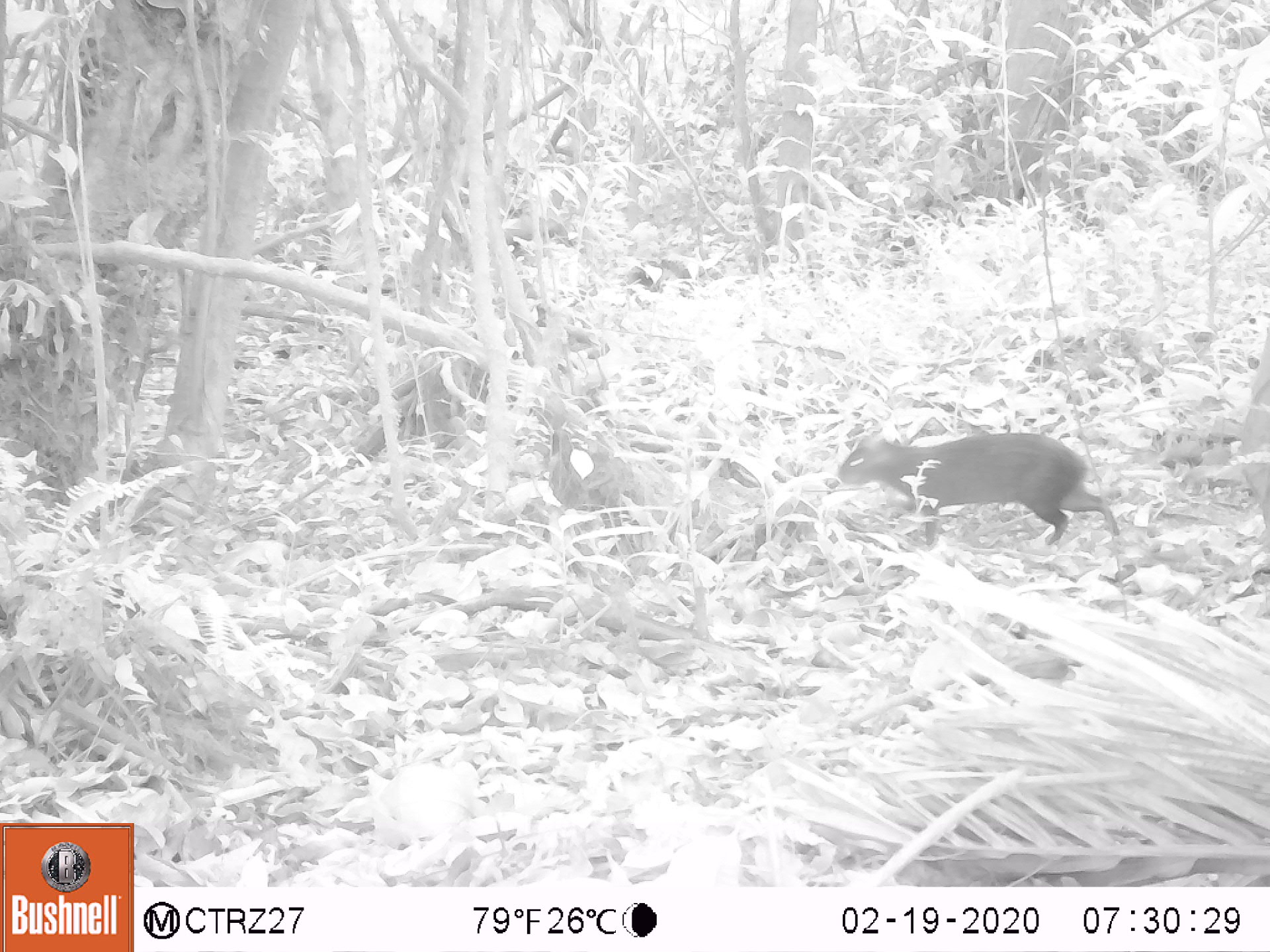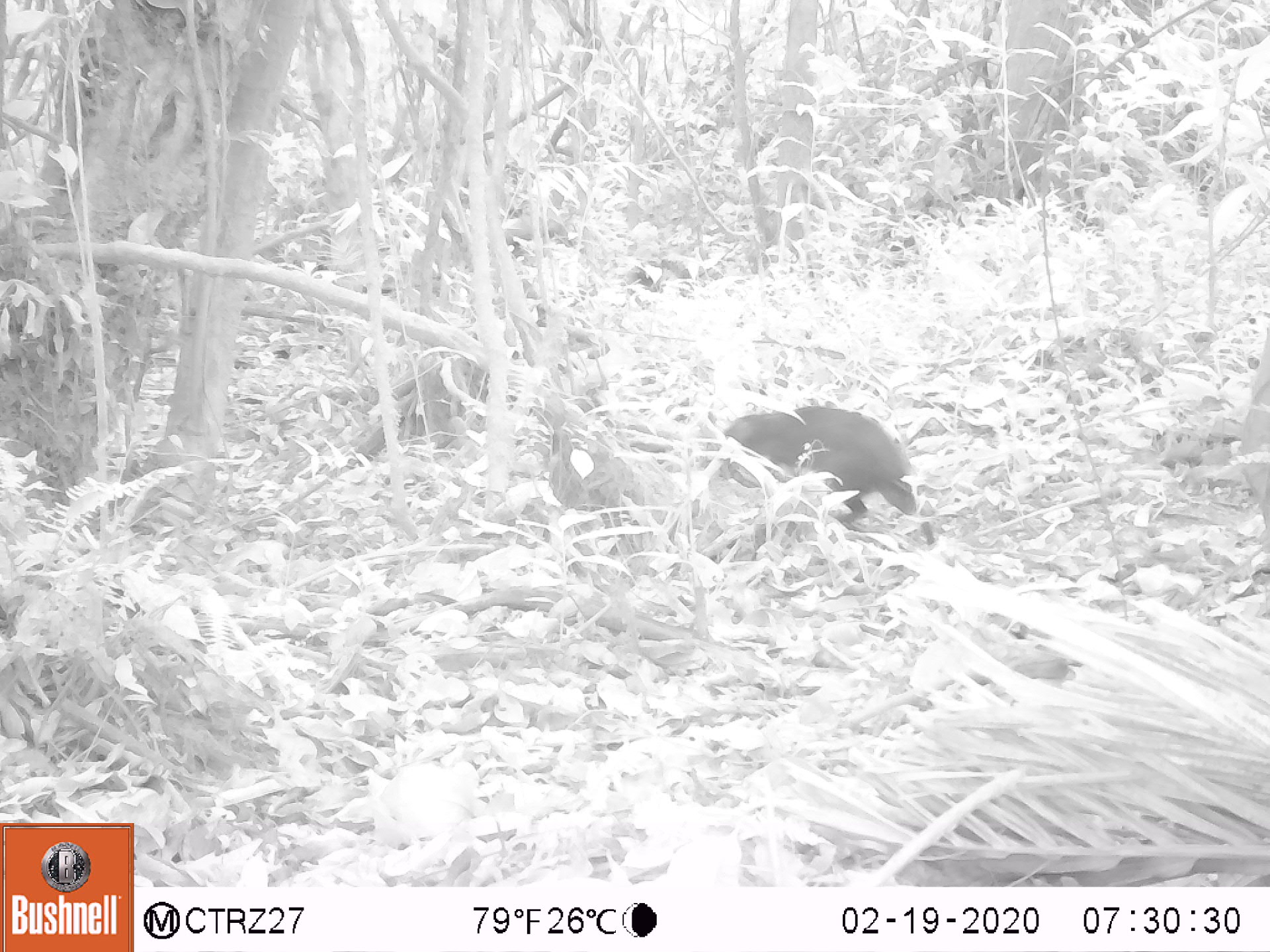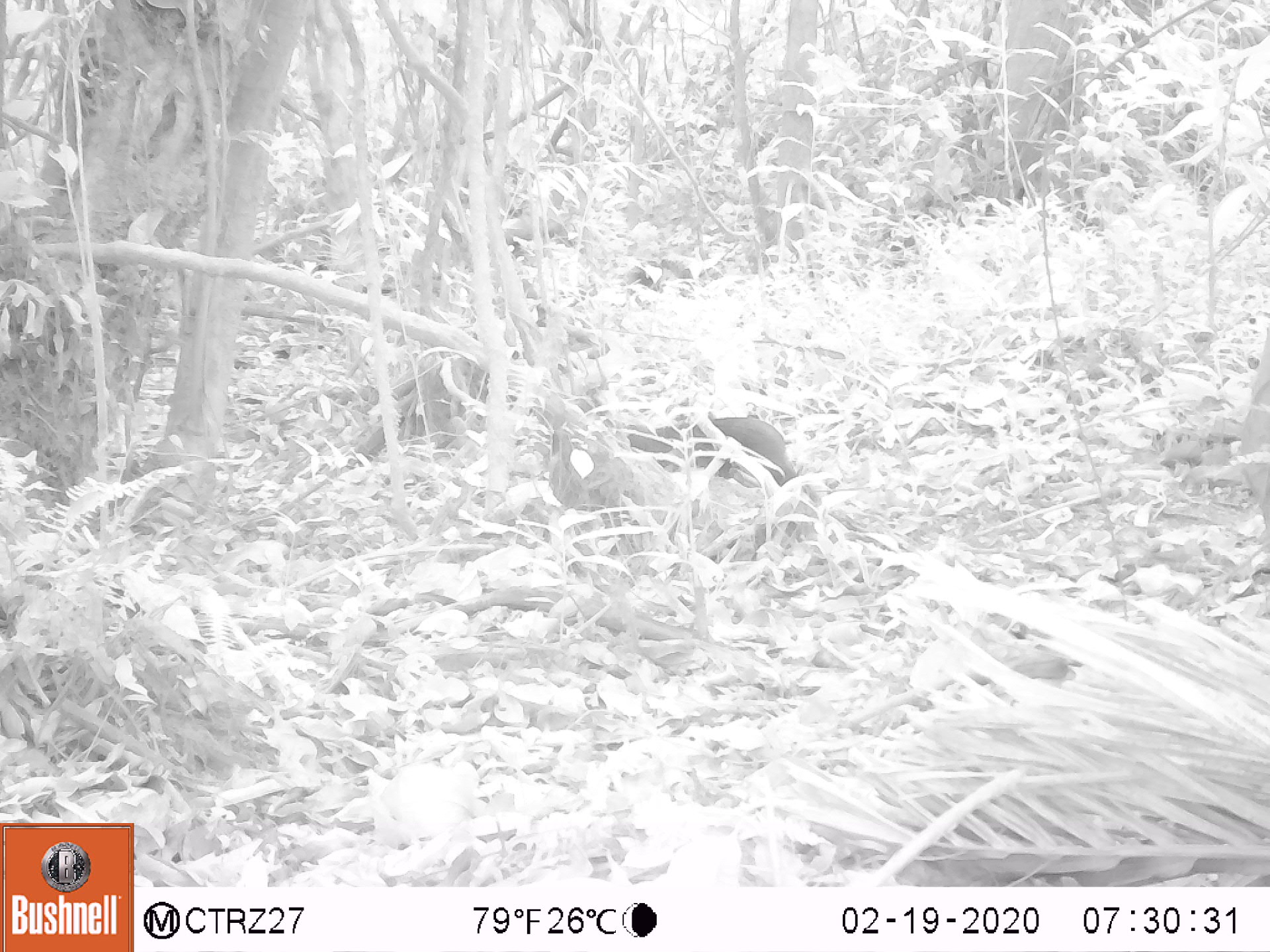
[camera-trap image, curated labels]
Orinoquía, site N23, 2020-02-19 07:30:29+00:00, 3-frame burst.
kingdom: Animalia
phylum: Chordata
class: Mammalia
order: Rodentia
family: Dasyproctidae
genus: Dasyprocta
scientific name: Dasyprocta fuliginosa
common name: black agouti